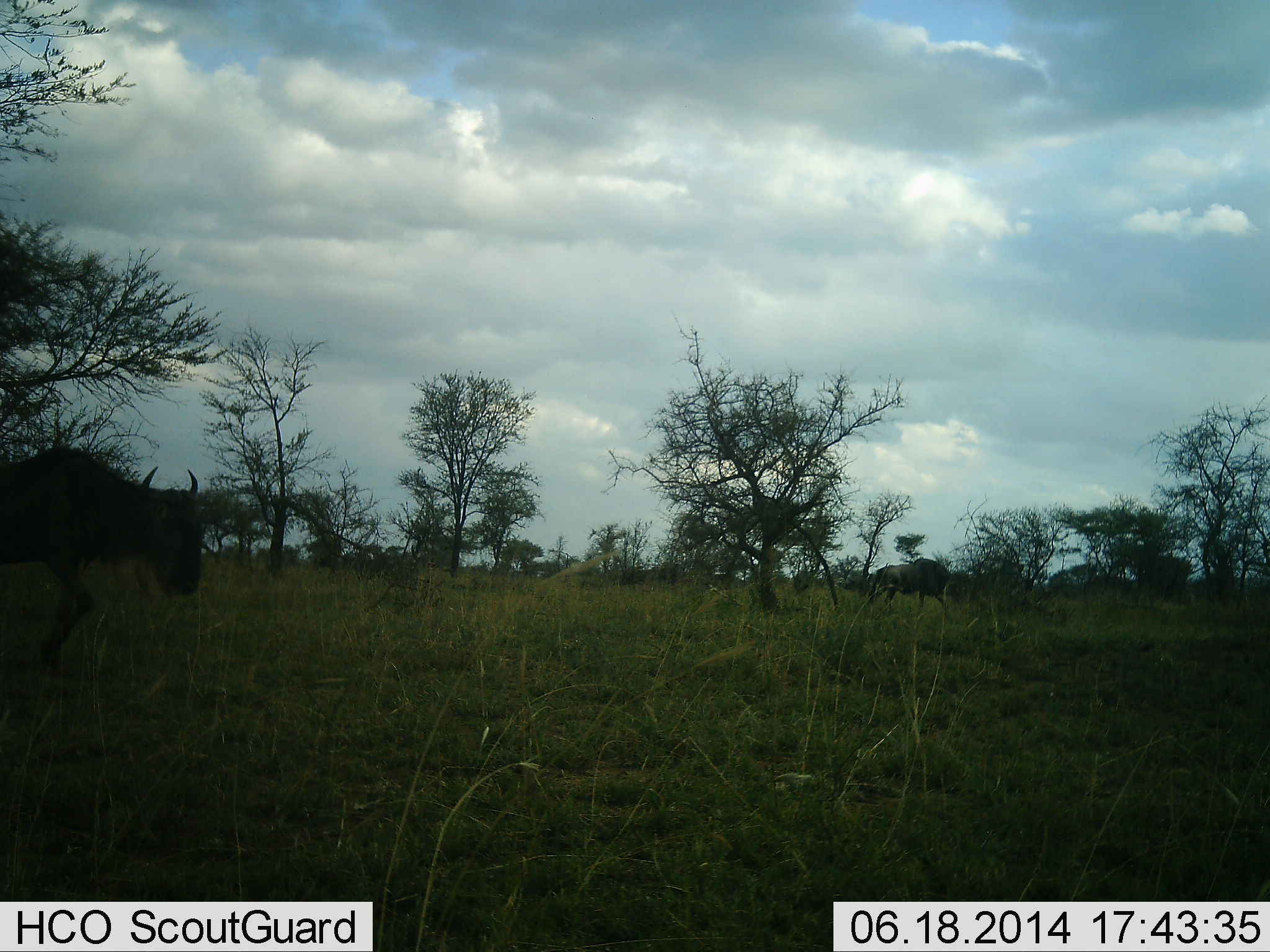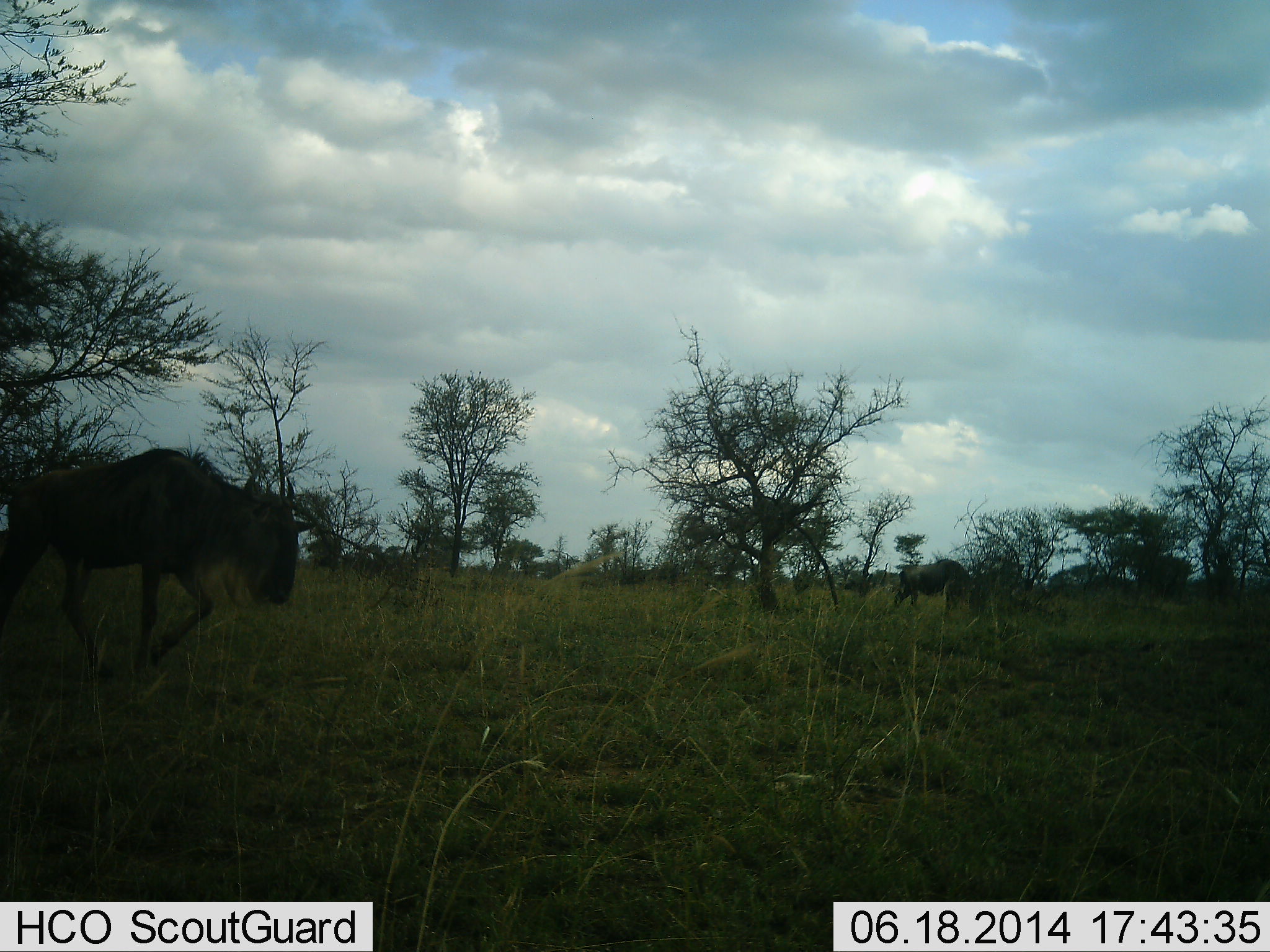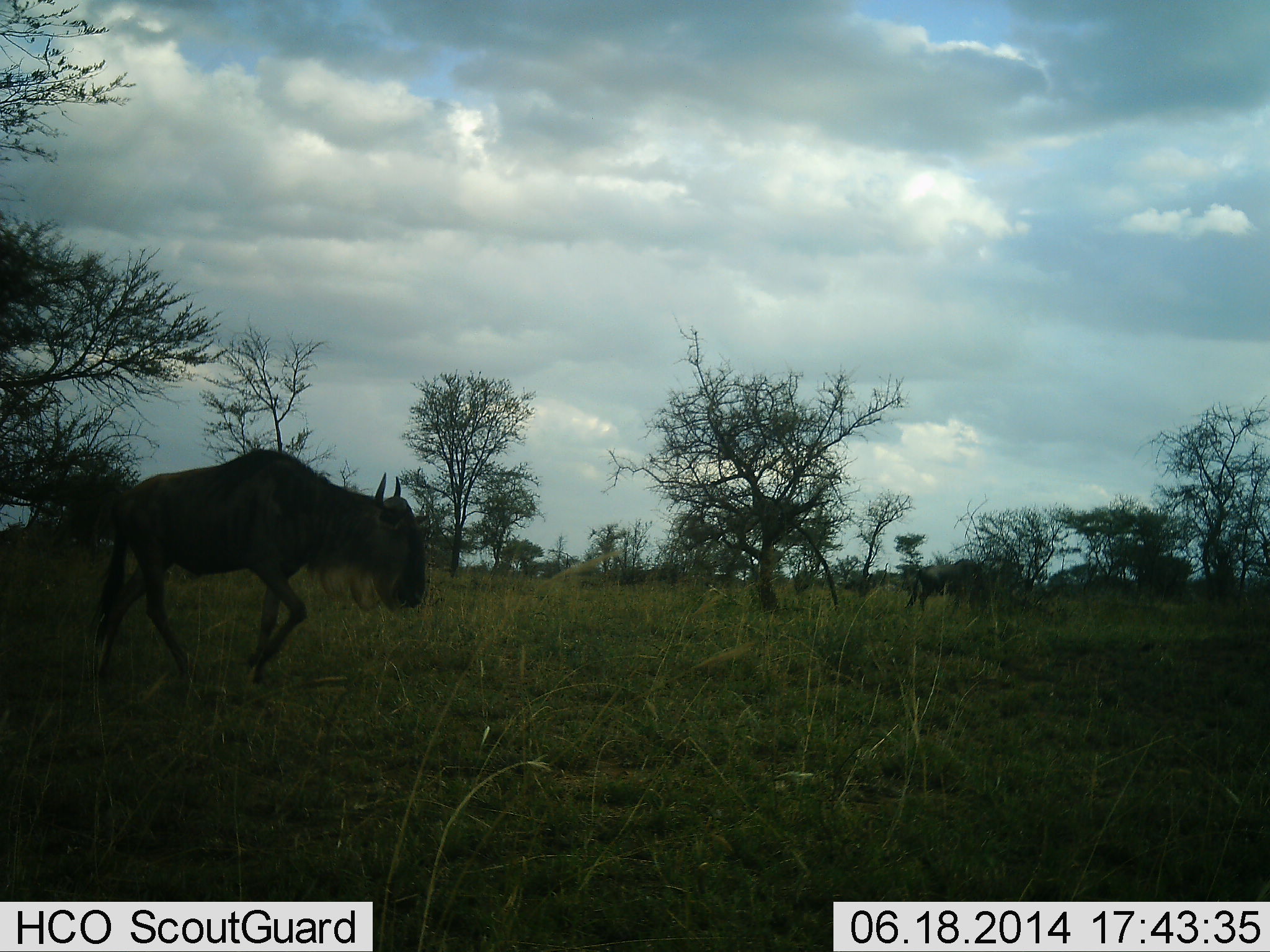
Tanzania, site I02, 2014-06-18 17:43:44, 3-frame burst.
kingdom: Animalia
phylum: Chordata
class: Mammalia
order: Artiodactyla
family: Bovidae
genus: Connochaetes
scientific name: Connochaetes taurinus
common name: blue wildebeest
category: wildebeest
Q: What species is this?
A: Wildebeest (blue wildebeest) (Connochaetes taurinus).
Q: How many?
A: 2.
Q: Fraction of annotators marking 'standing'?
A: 0%.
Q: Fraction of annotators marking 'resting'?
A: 0%.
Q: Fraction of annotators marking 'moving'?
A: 100%.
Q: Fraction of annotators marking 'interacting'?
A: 0%.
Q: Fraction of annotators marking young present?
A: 0%.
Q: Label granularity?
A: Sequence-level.